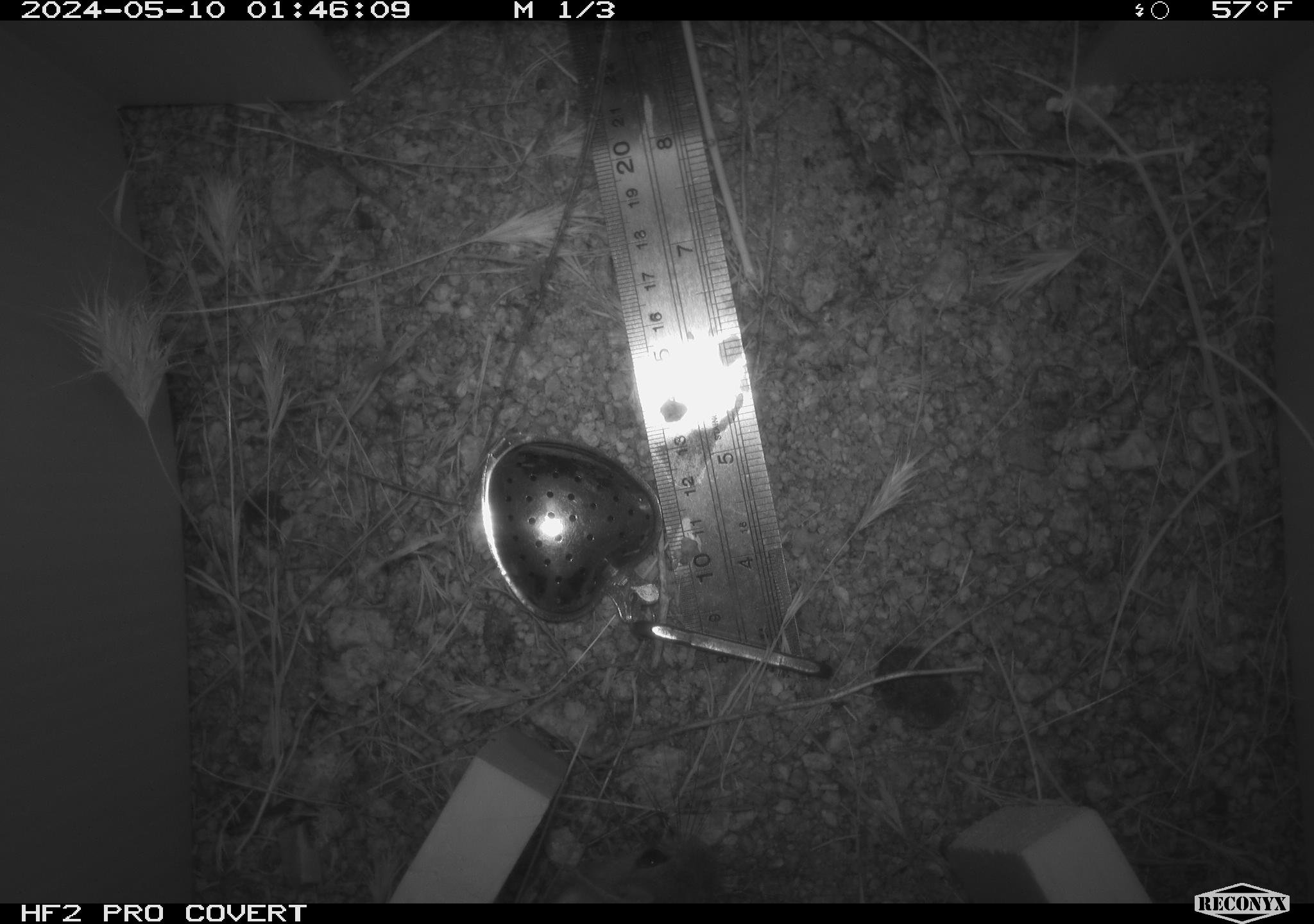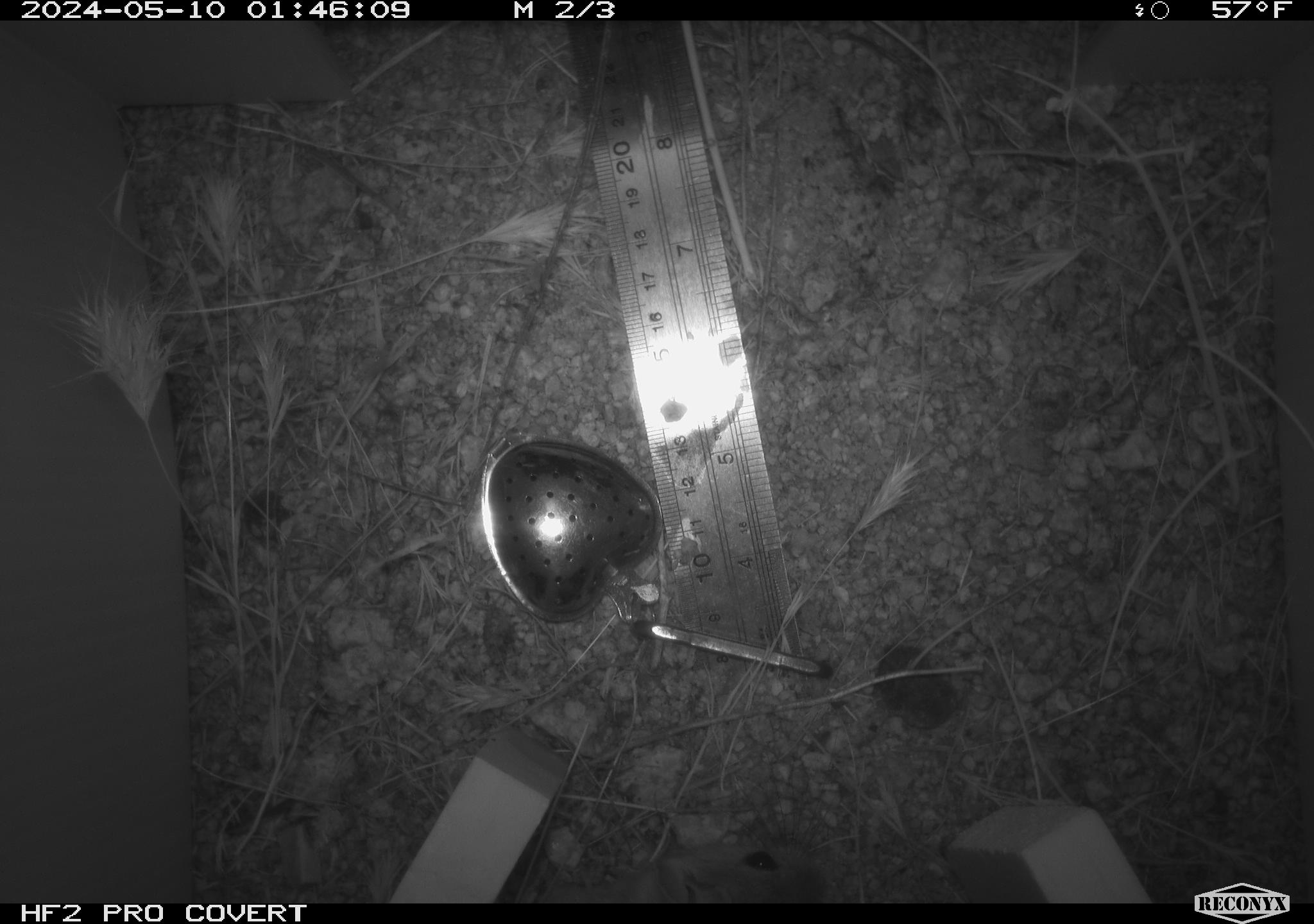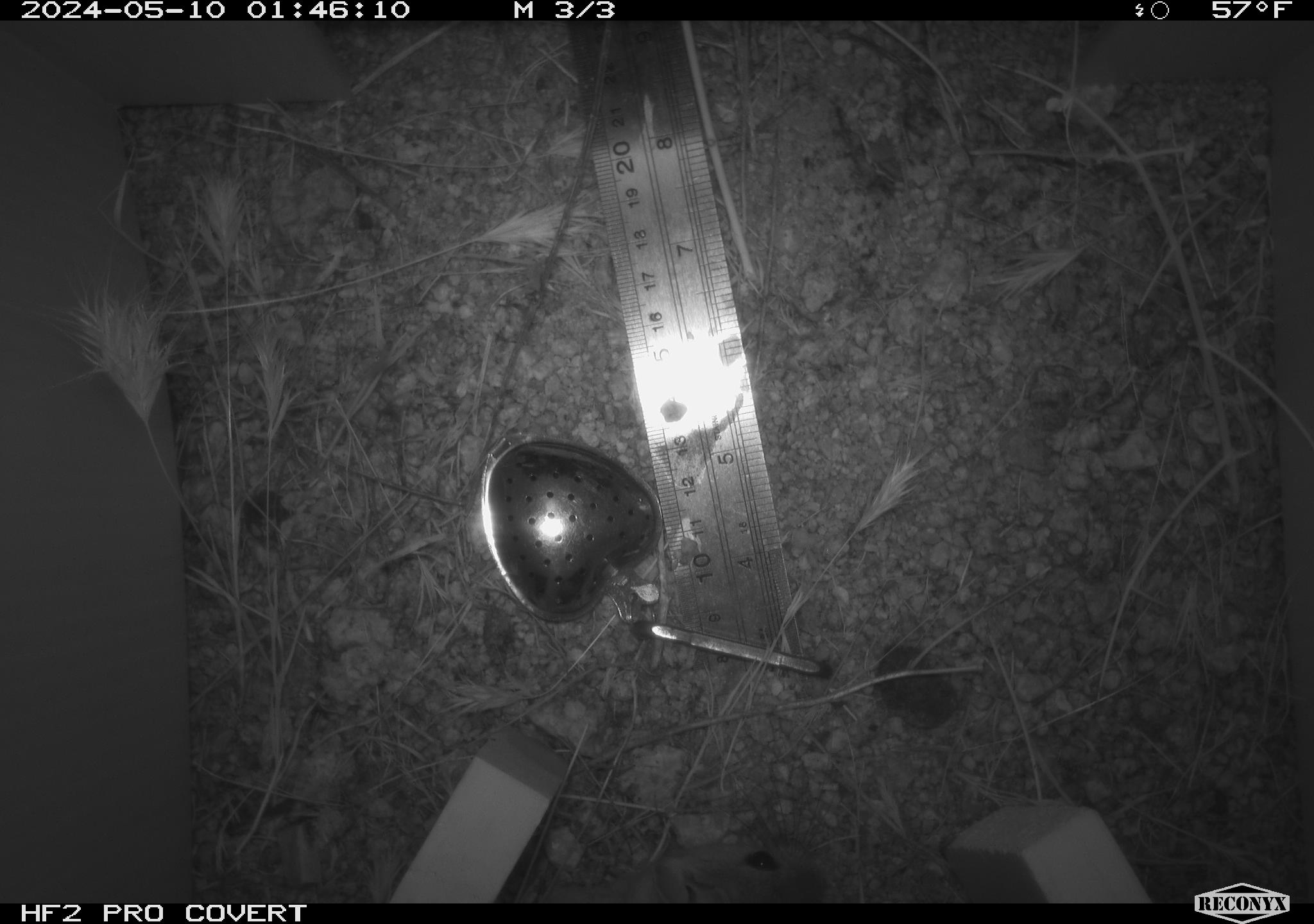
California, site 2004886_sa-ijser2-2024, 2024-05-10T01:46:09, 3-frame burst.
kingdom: Animalia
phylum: Chordata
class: Mammalia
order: Rodentia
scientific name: Rodentia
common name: mouse species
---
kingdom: Animalia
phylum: Chordata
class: Mammalia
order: Rodentia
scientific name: Rodentia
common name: woodrat or rat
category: woodrat or rat species